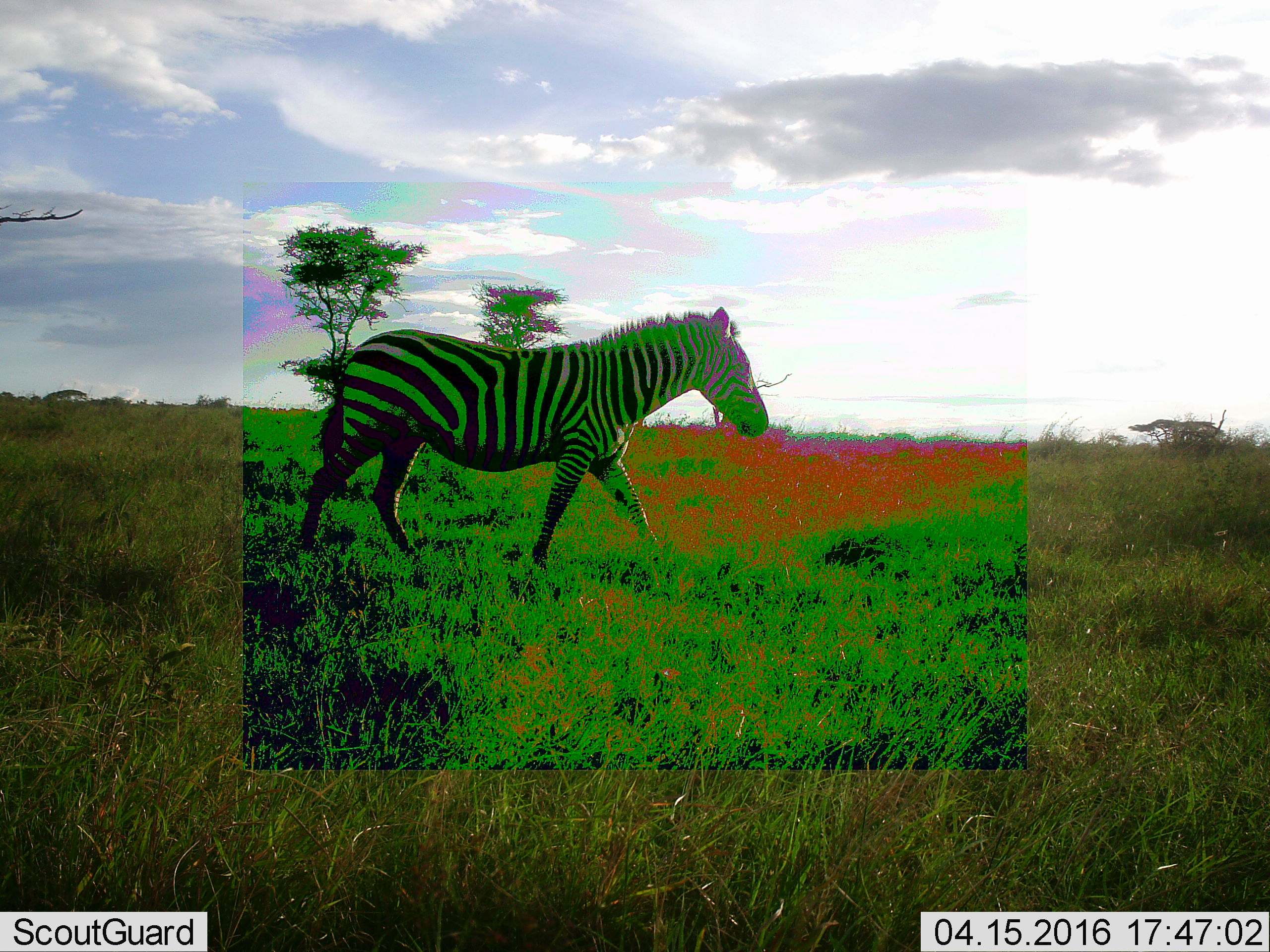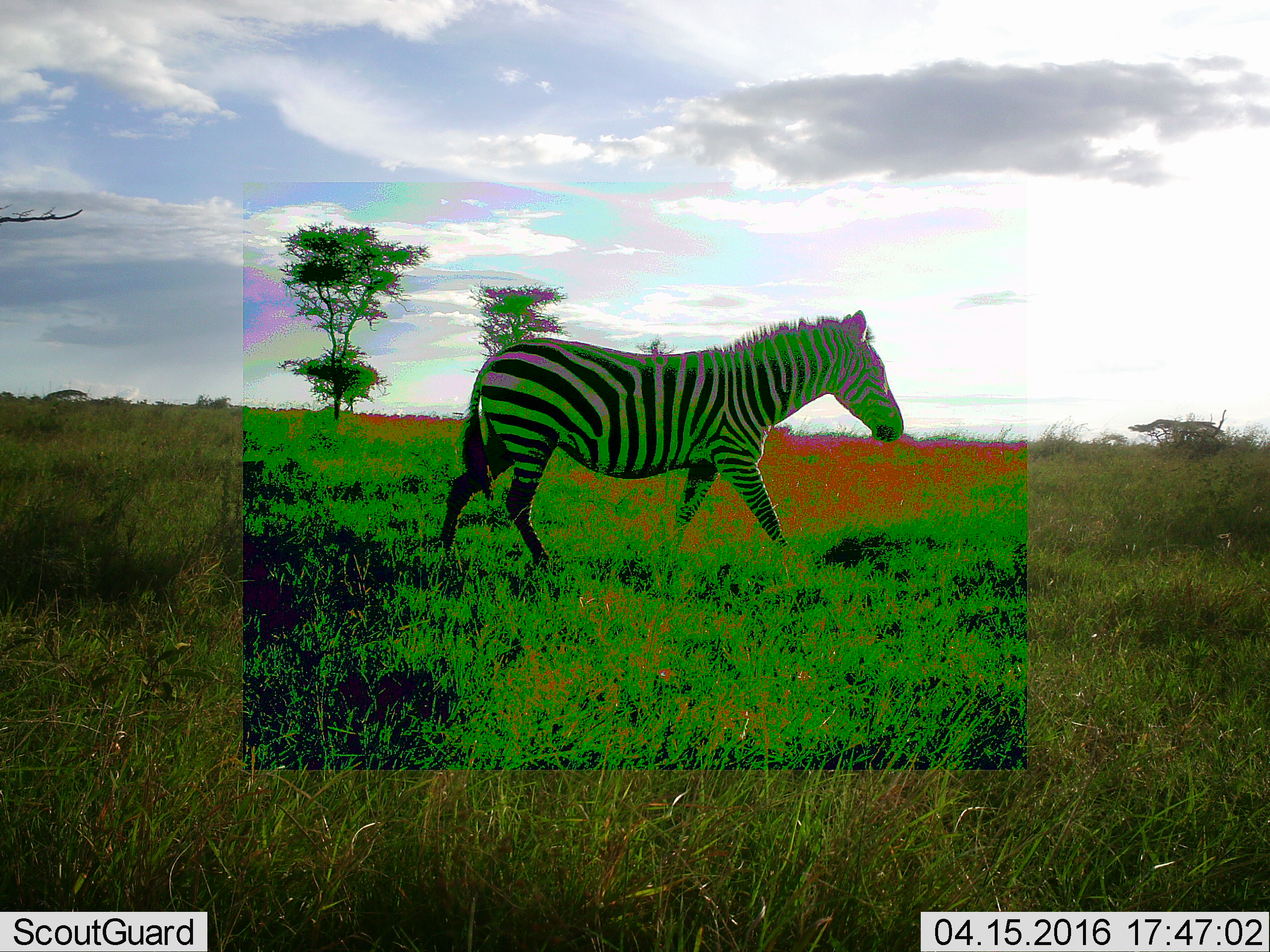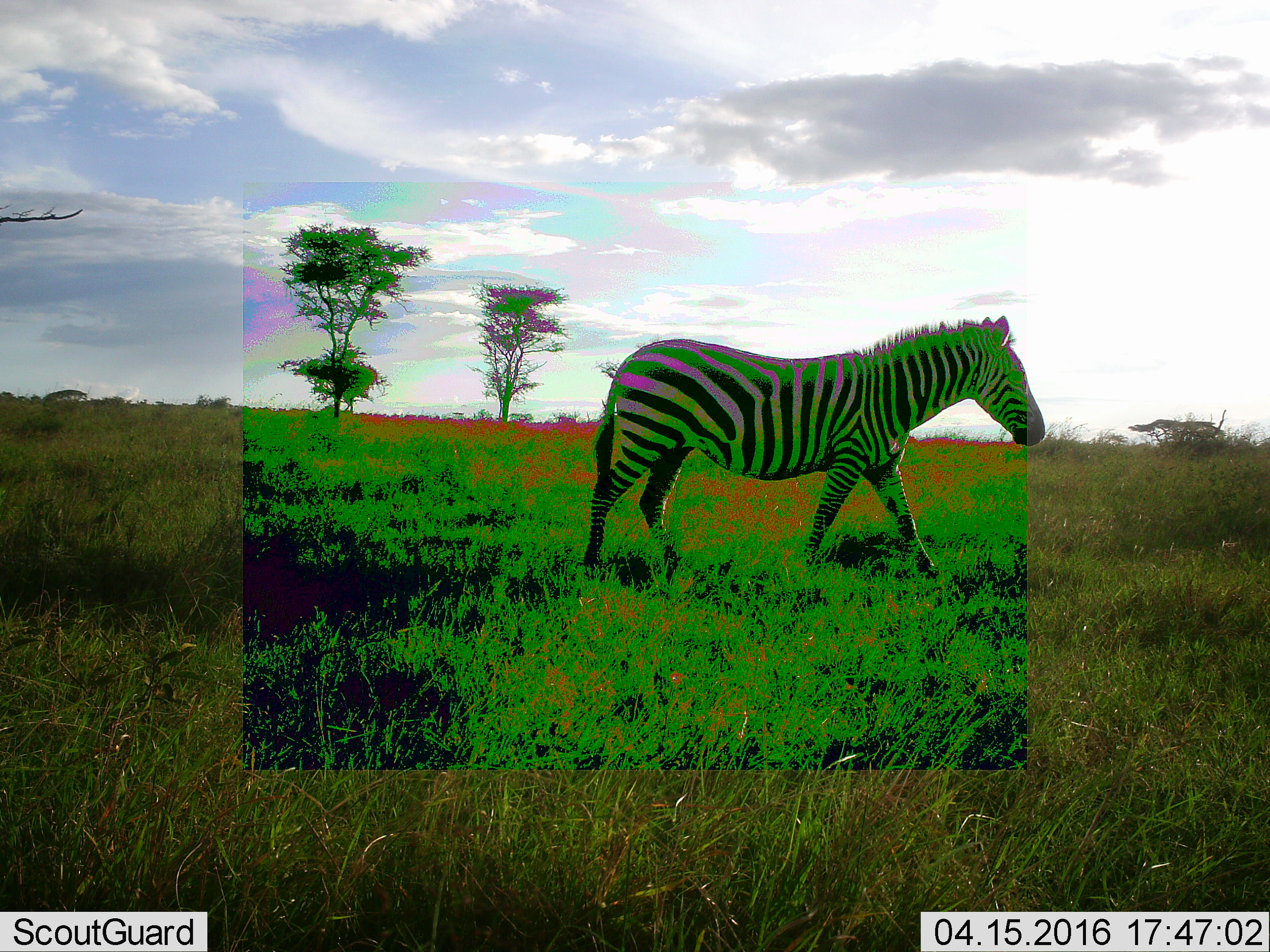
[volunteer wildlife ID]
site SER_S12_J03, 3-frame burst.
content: unidentified animal